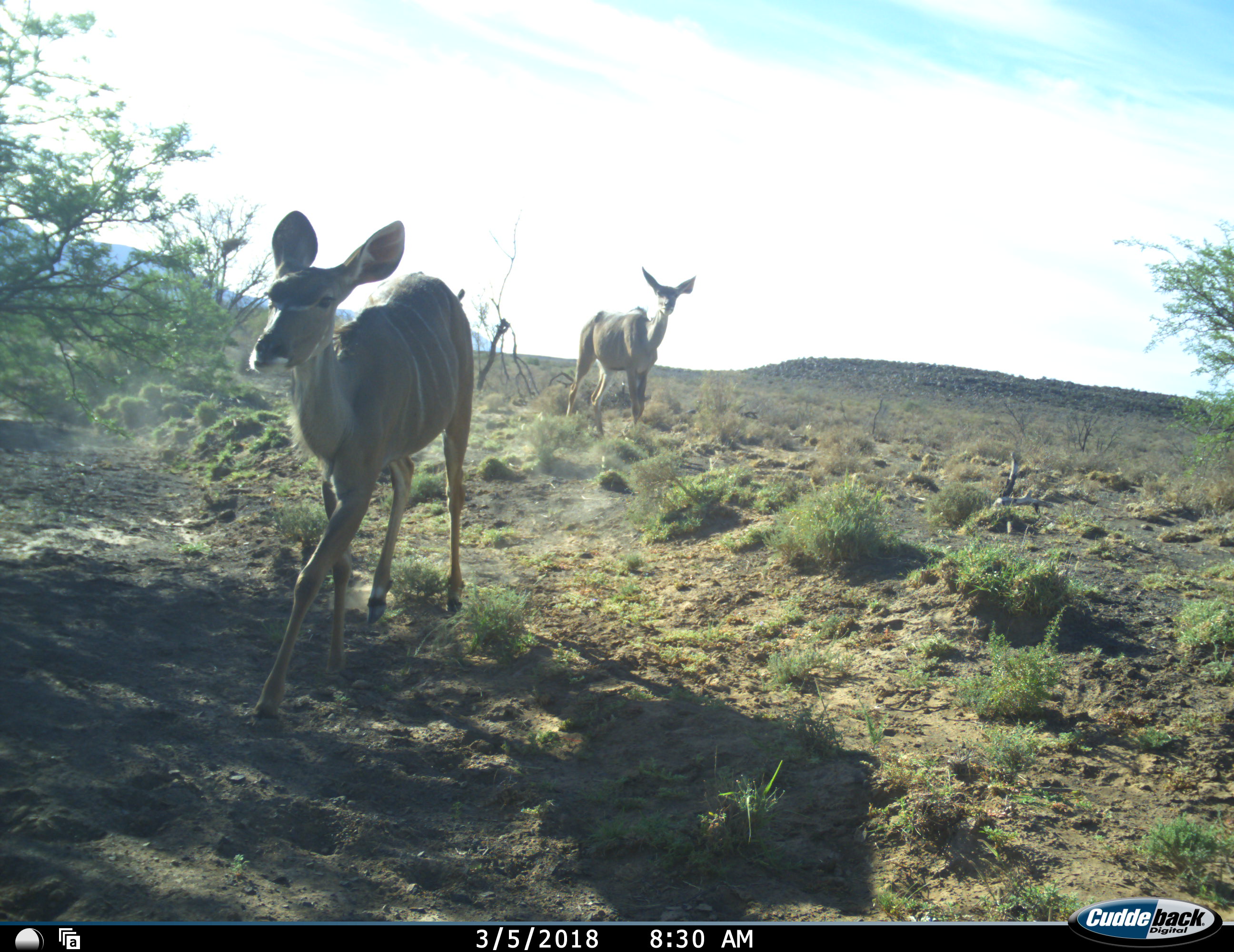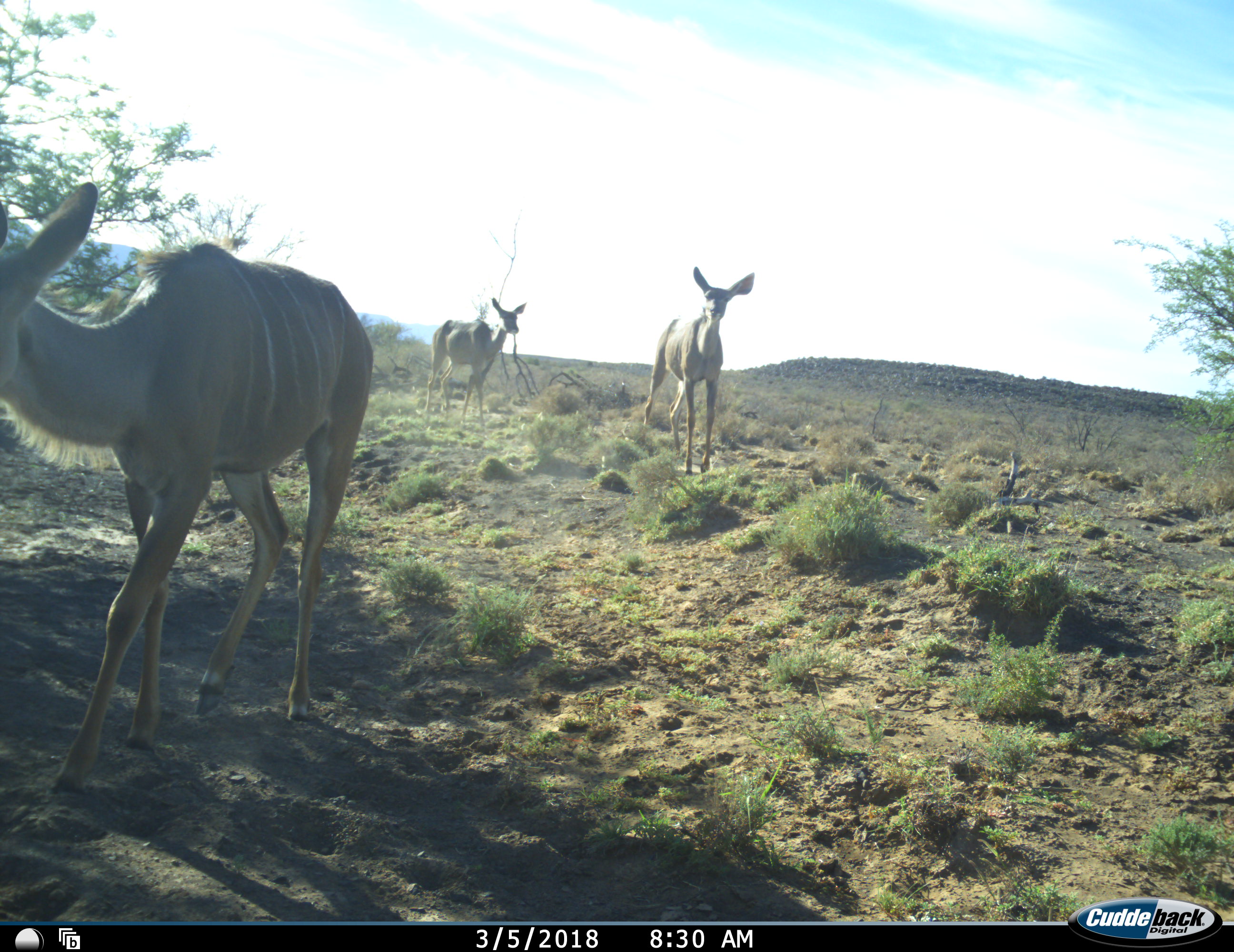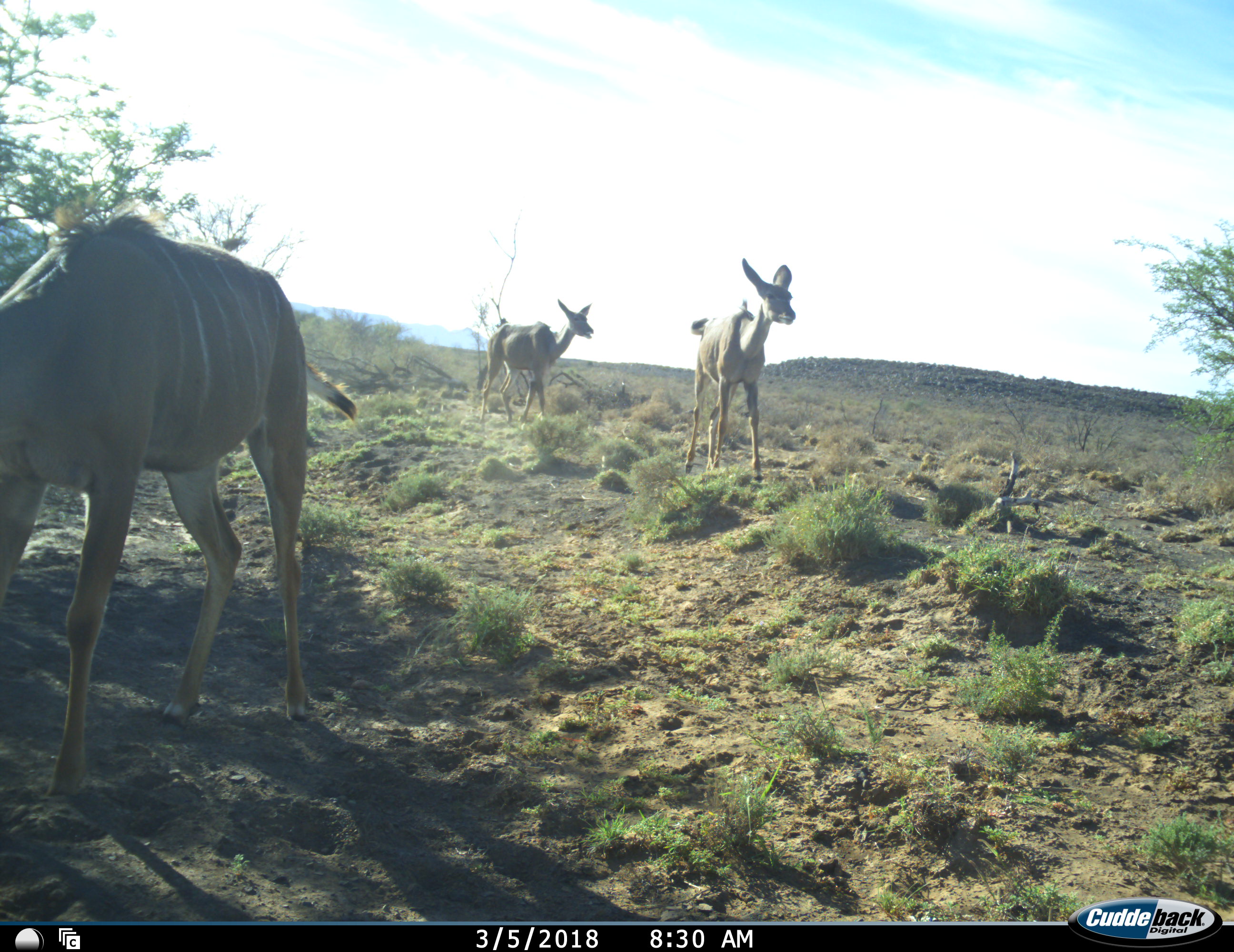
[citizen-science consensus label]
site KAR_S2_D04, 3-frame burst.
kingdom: Animalia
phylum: Chordata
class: Mammalia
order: Artiodactyla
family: Bovidae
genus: Tragelaphus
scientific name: Tragelaphus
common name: kudu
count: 3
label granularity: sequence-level